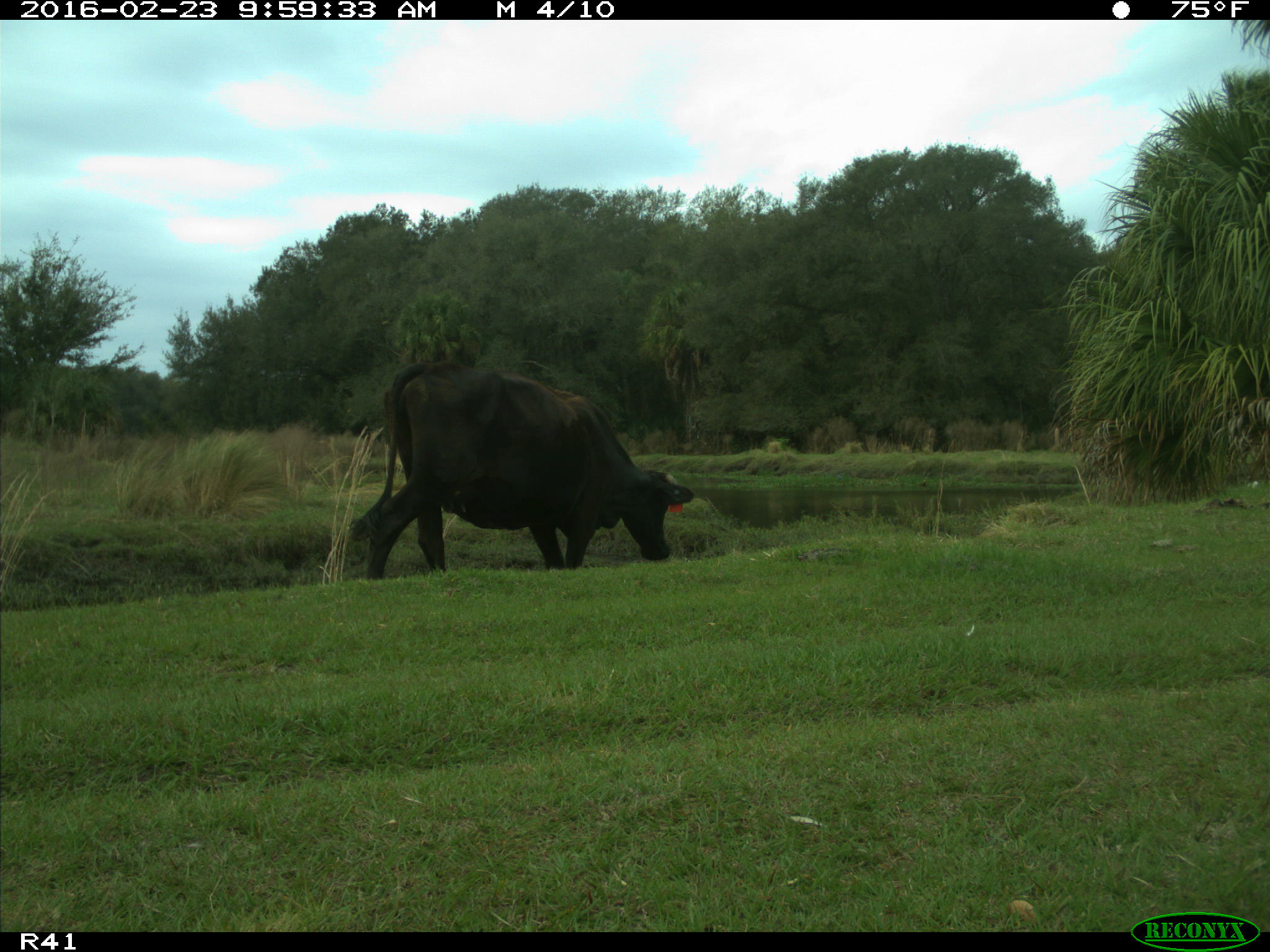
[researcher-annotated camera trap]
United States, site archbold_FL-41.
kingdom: Animalia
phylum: Chordata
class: Mammalia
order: Artiodactyla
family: Bovidae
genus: Bos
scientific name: Bos taurus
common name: domestic cow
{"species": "Bos taurus (domestic cow)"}